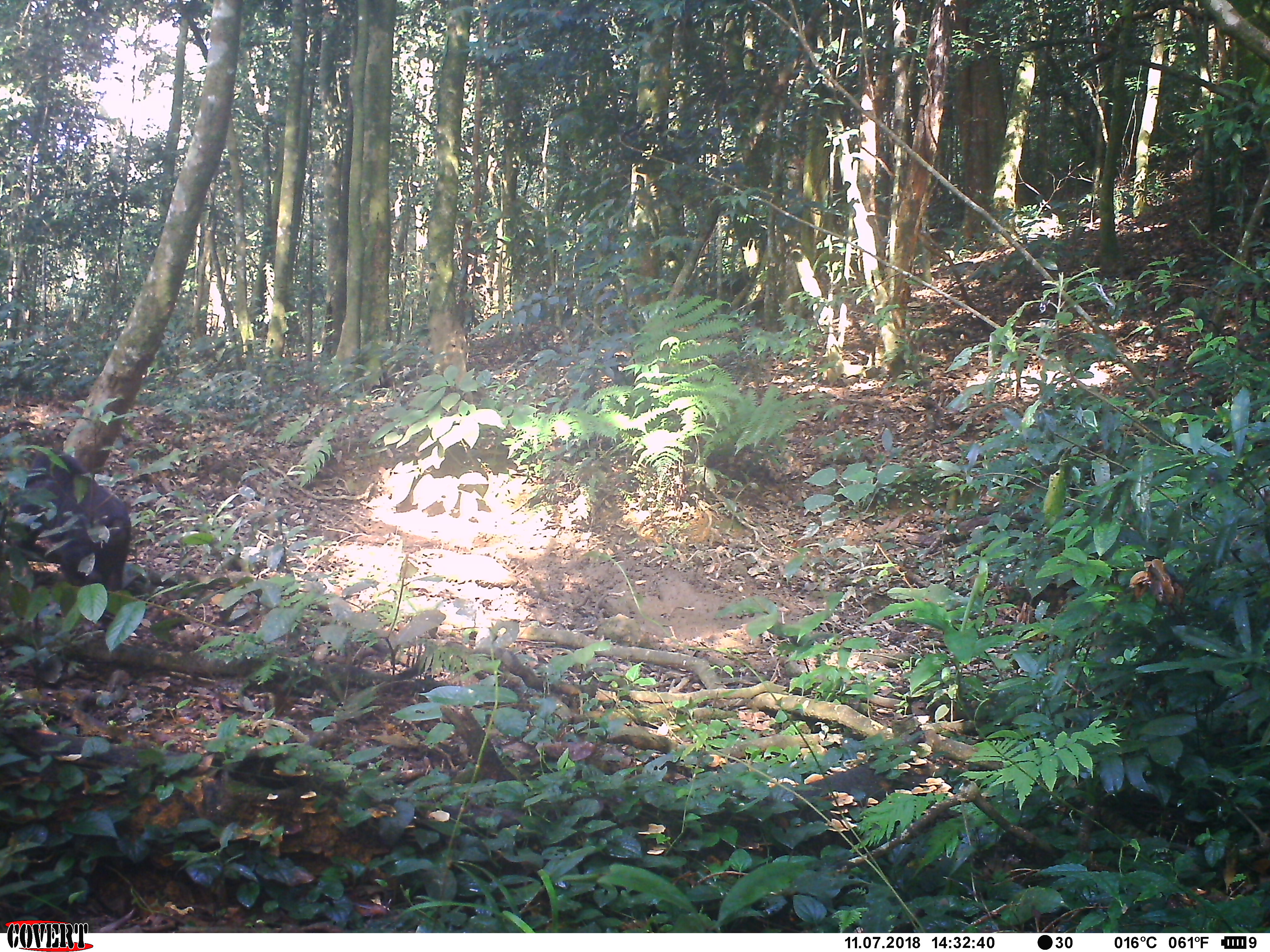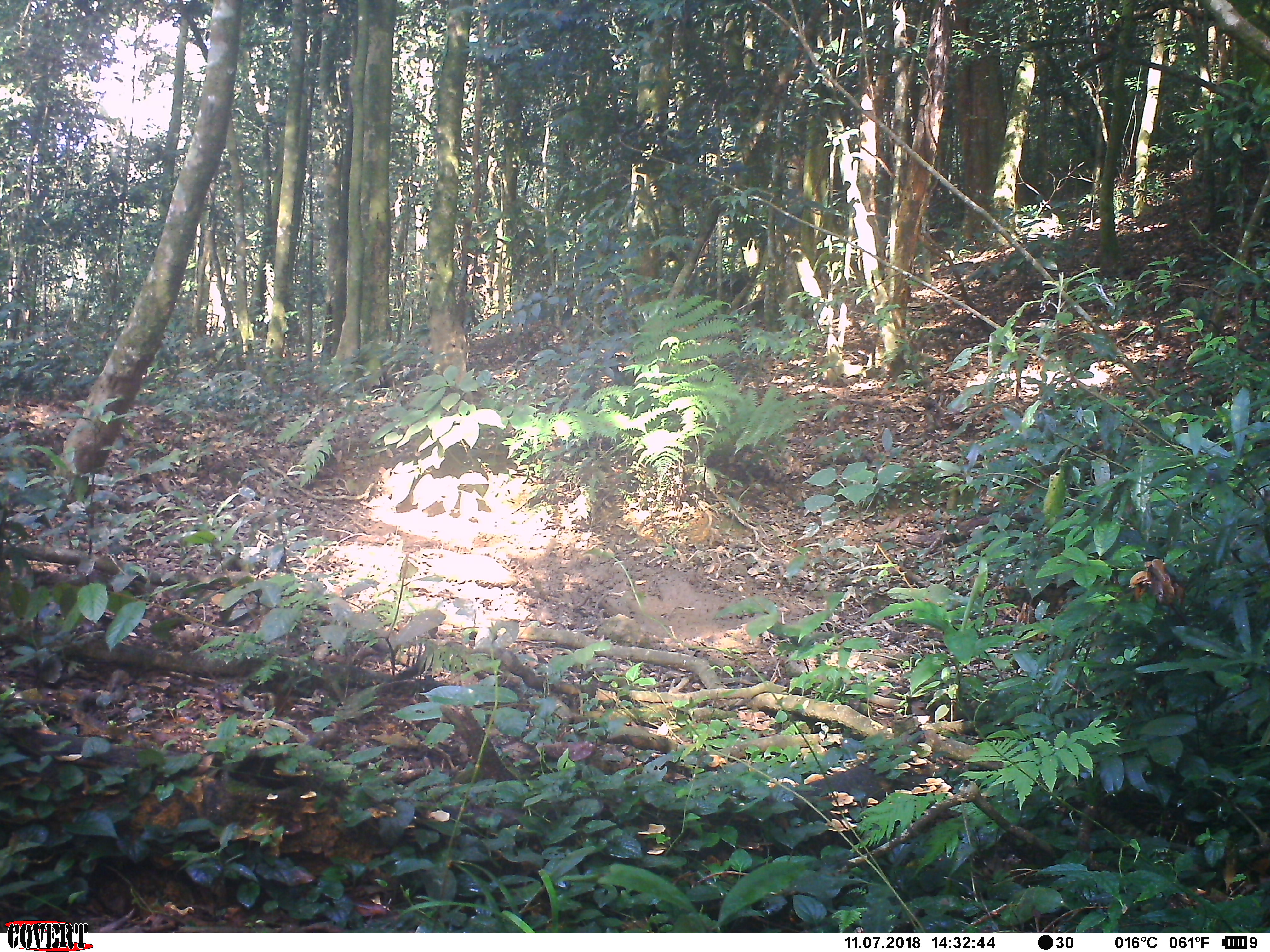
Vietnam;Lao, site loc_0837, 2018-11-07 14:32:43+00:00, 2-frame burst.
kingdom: Animalia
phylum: Chordata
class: Mammalia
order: Primates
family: Cercopithecidae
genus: Macaca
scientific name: Macaca arctoides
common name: stump-tailed macaque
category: stump tailed macaque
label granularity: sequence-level